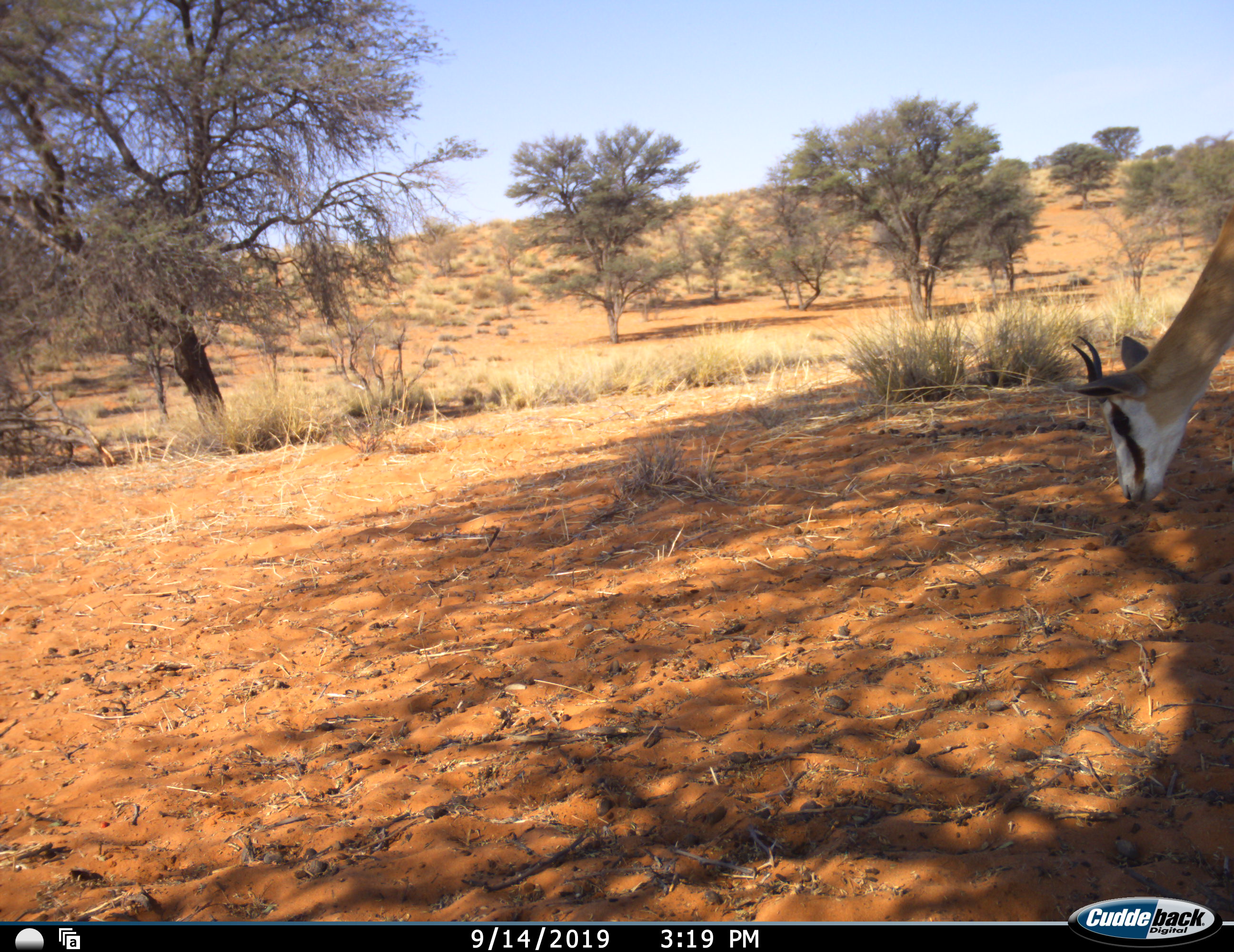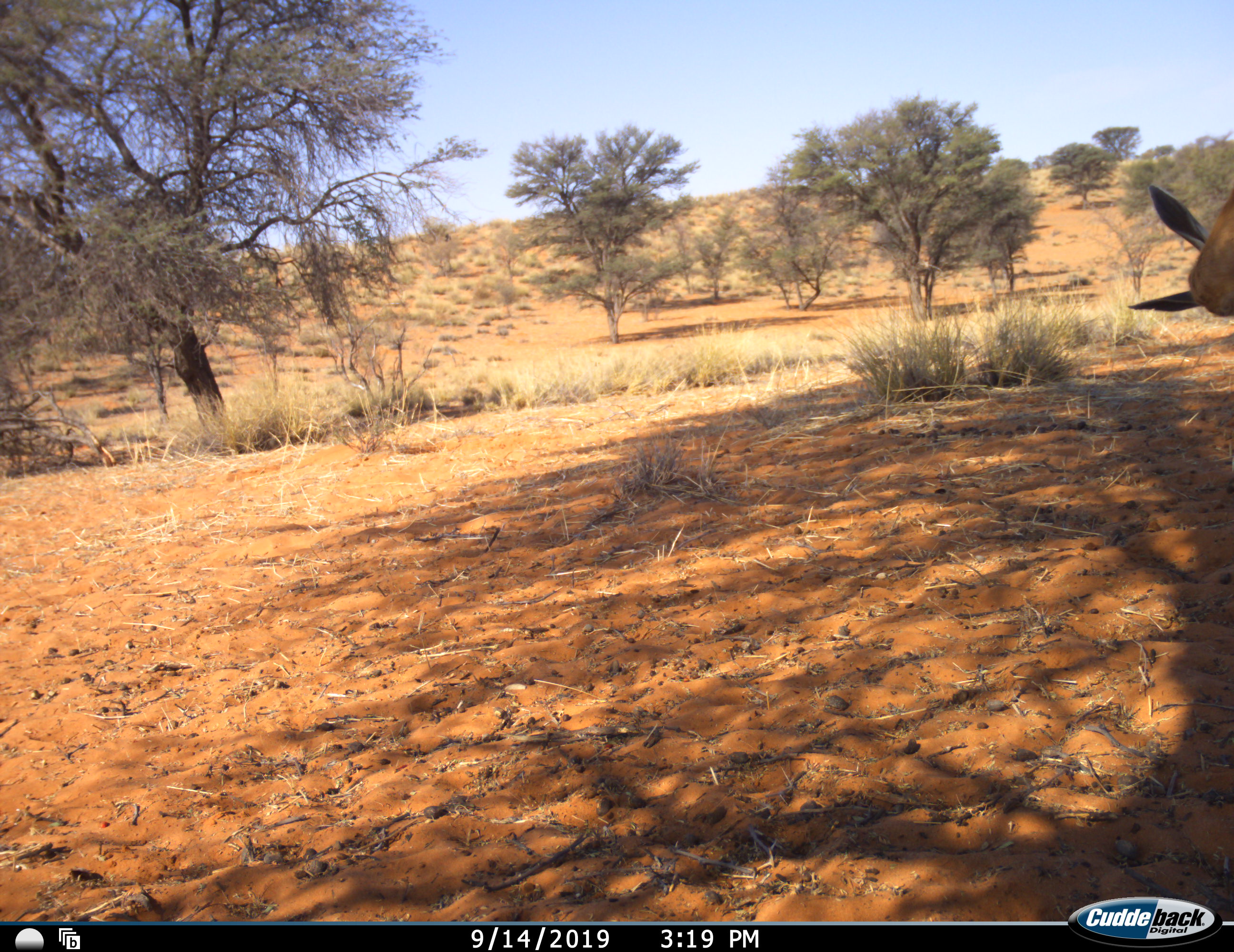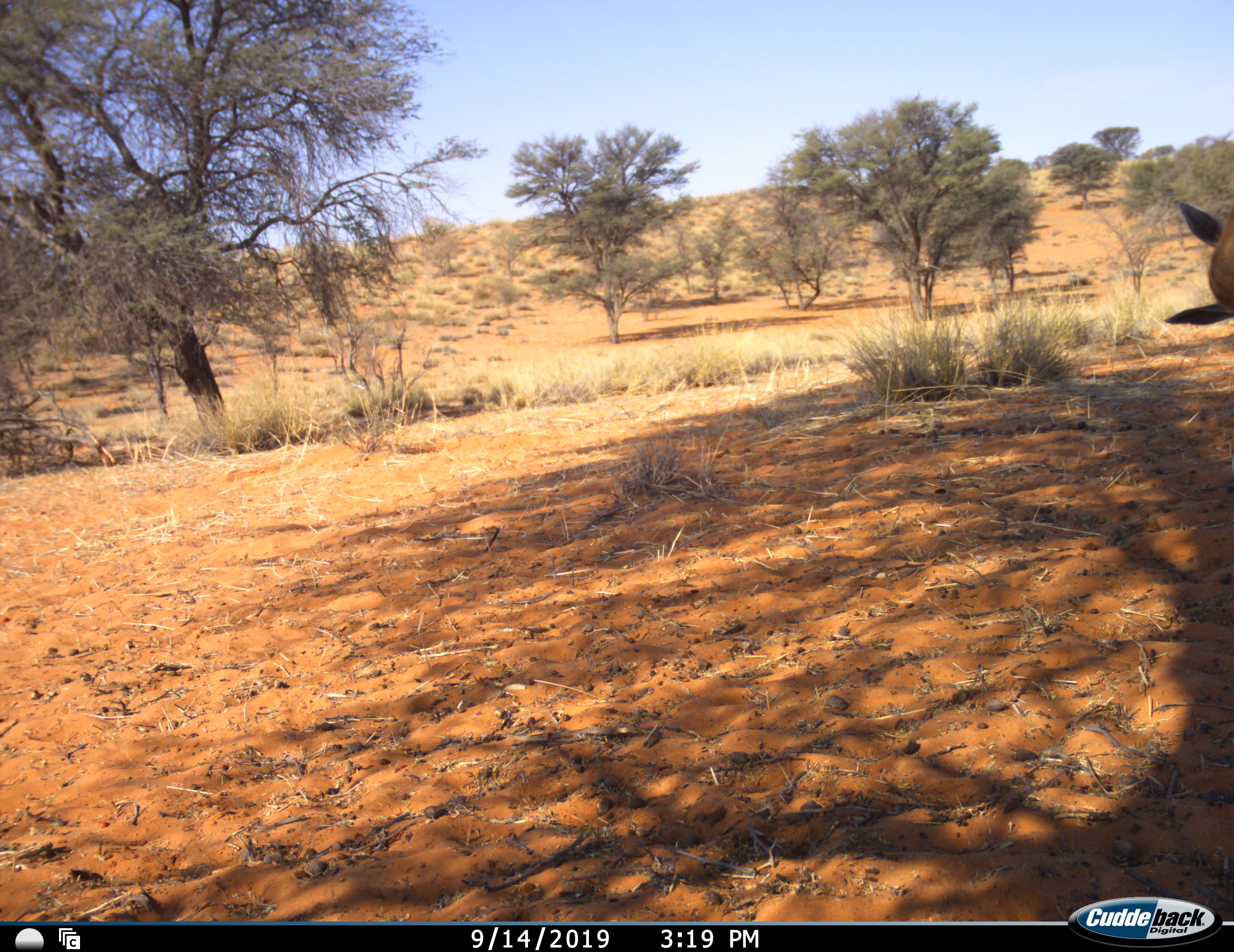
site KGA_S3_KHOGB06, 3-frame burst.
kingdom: Animalia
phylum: Chordata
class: Mammalia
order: Artiodactyla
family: Bovidae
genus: Antidorcas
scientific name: Antidorcas marsupialis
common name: springbok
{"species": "springbok (Antidorcas marsupialis)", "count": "1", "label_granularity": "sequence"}